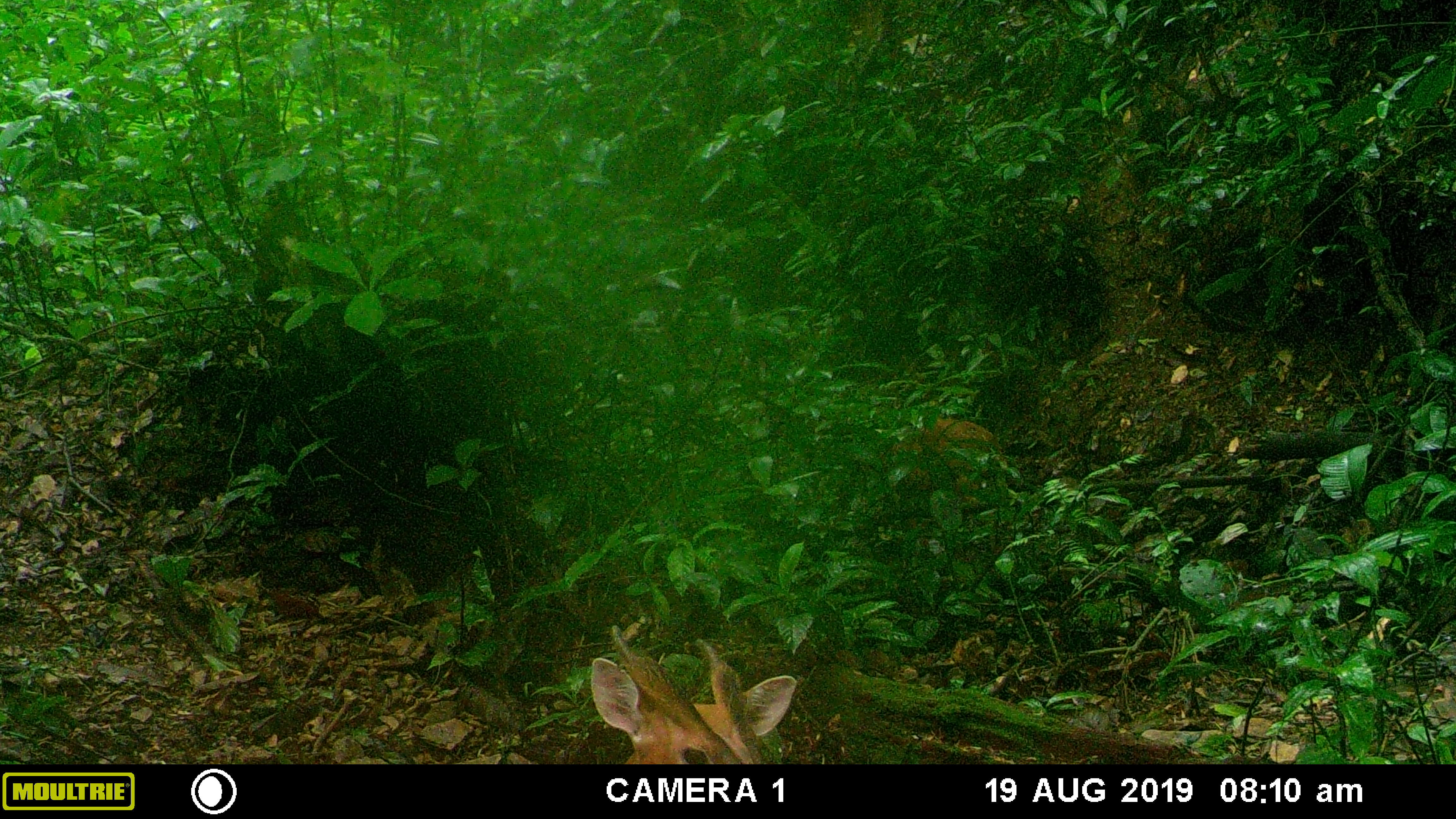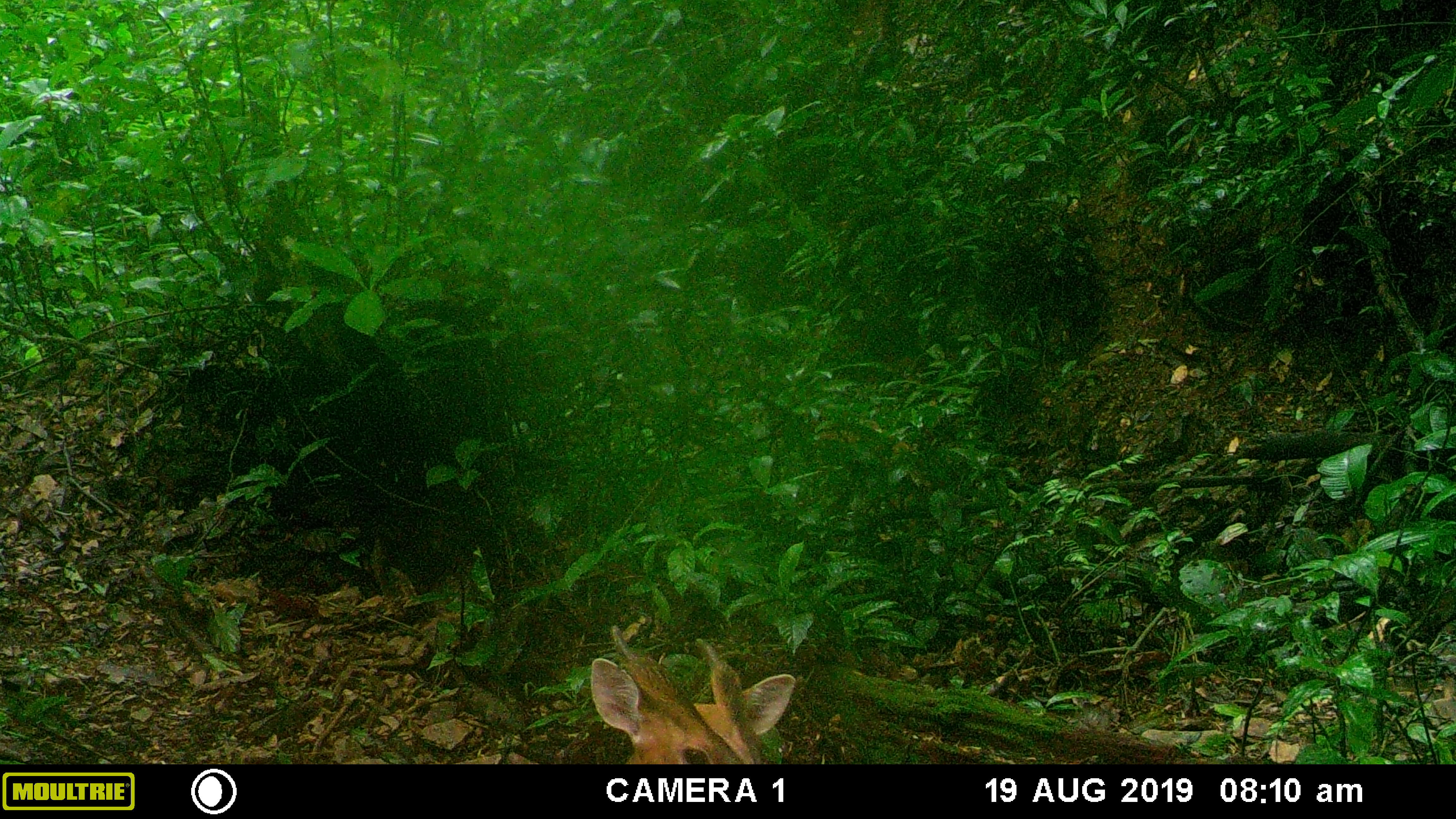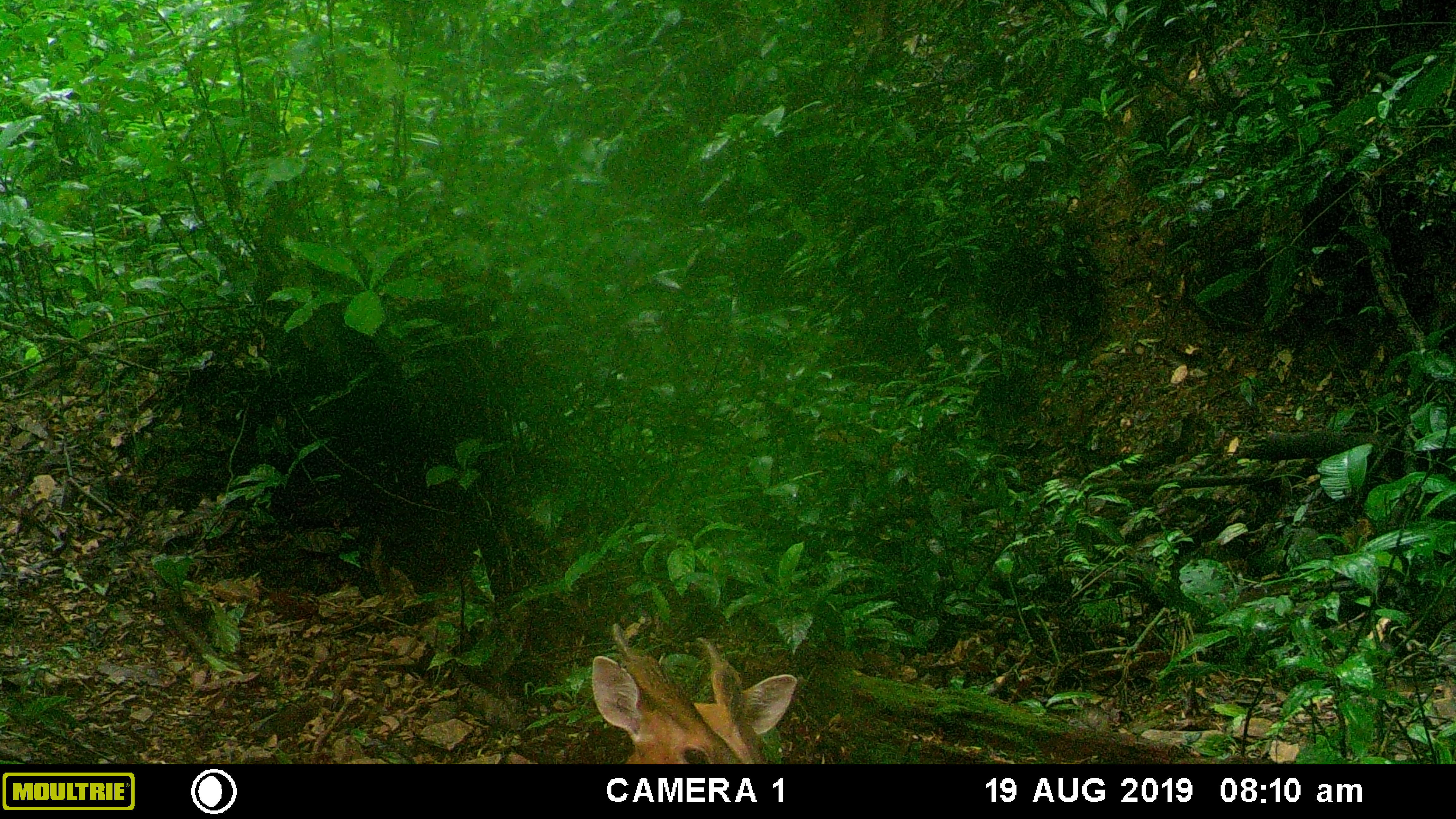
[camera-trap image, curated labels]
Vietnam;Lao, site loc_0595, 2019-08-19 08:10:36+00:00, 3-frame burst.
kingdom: Animalia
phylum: Chordata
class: Mammalia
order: Artiodactyla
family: Cervidae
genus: Muntiacus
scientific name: Muntiacus muntjak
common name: red muntjac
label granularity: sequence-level